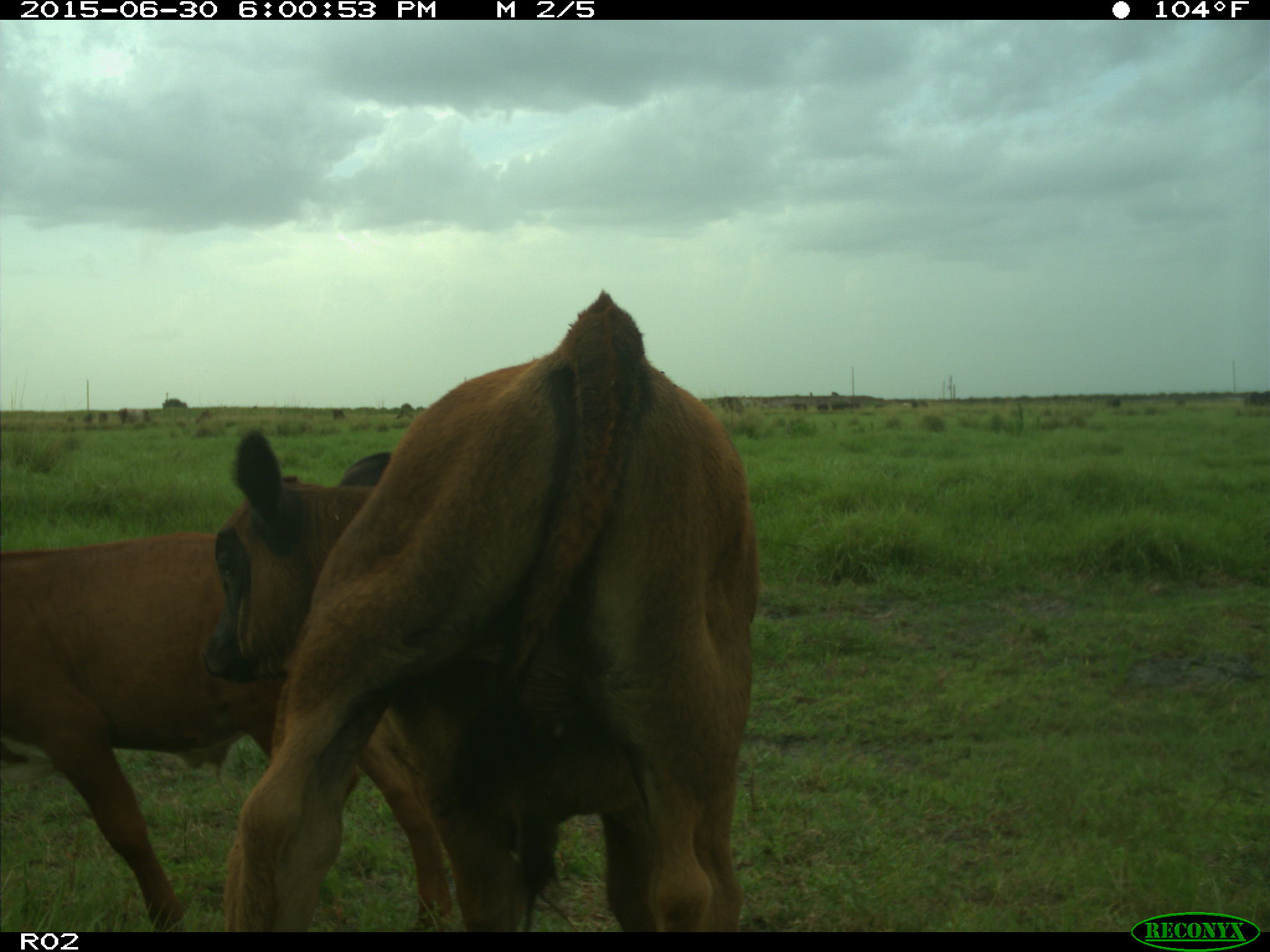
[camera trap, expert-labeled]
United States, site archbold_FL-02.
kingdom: Animalia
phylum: Chordata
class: Mammalia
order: Artiodactyla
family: Bovidae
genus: Bos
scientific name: Bos taurus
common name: domestic cow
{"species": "Bos taurus (domestic cow)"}